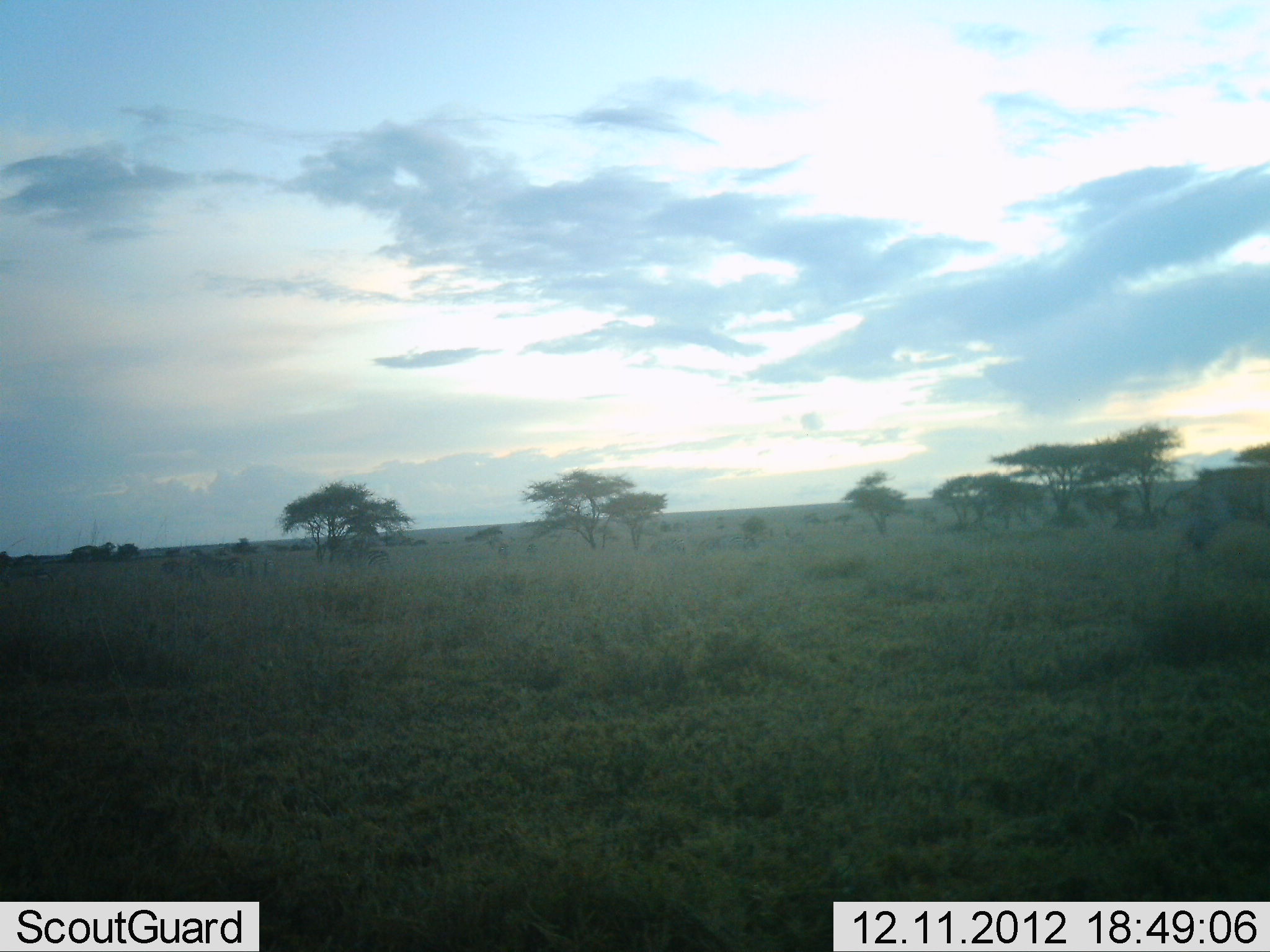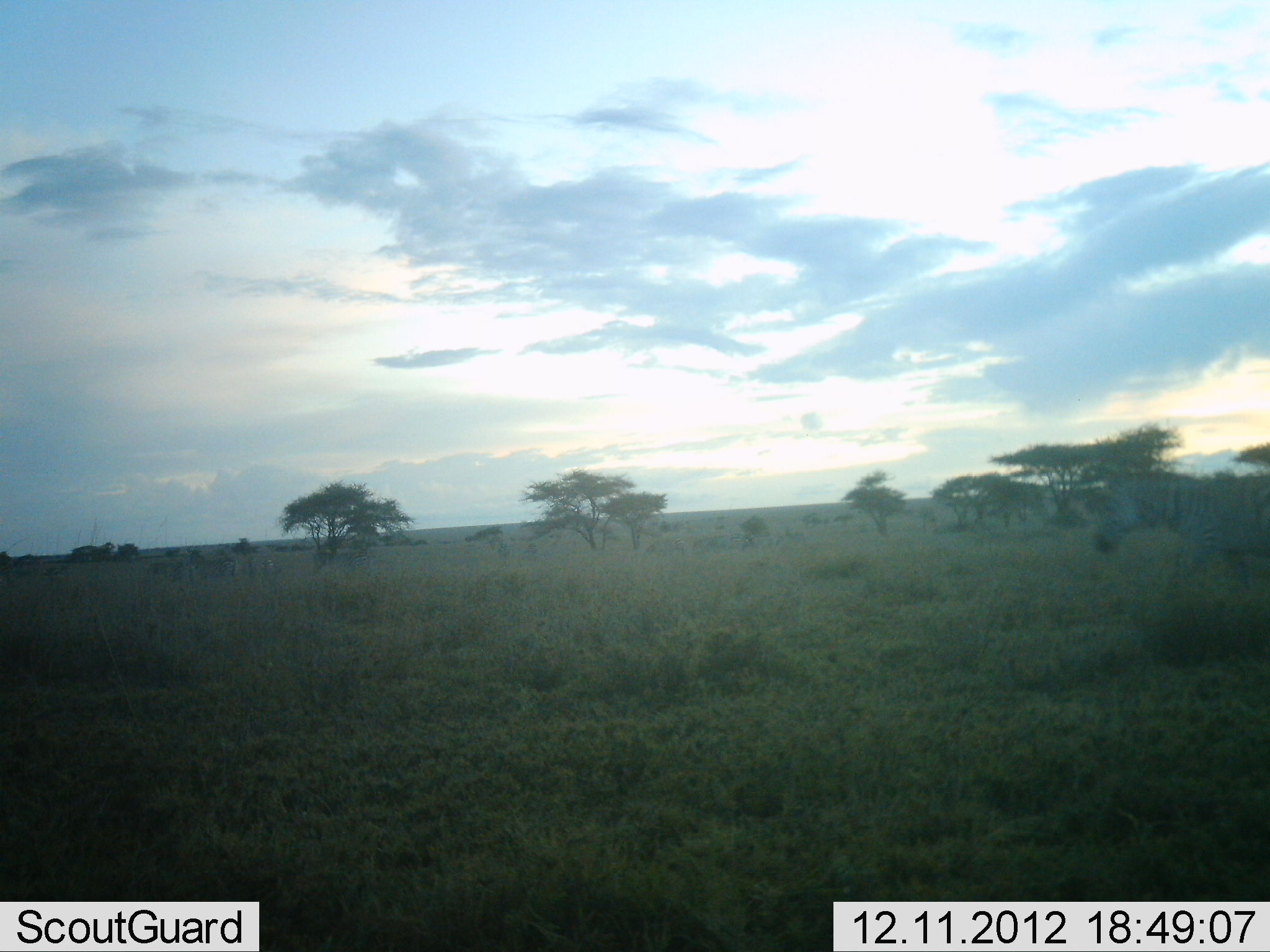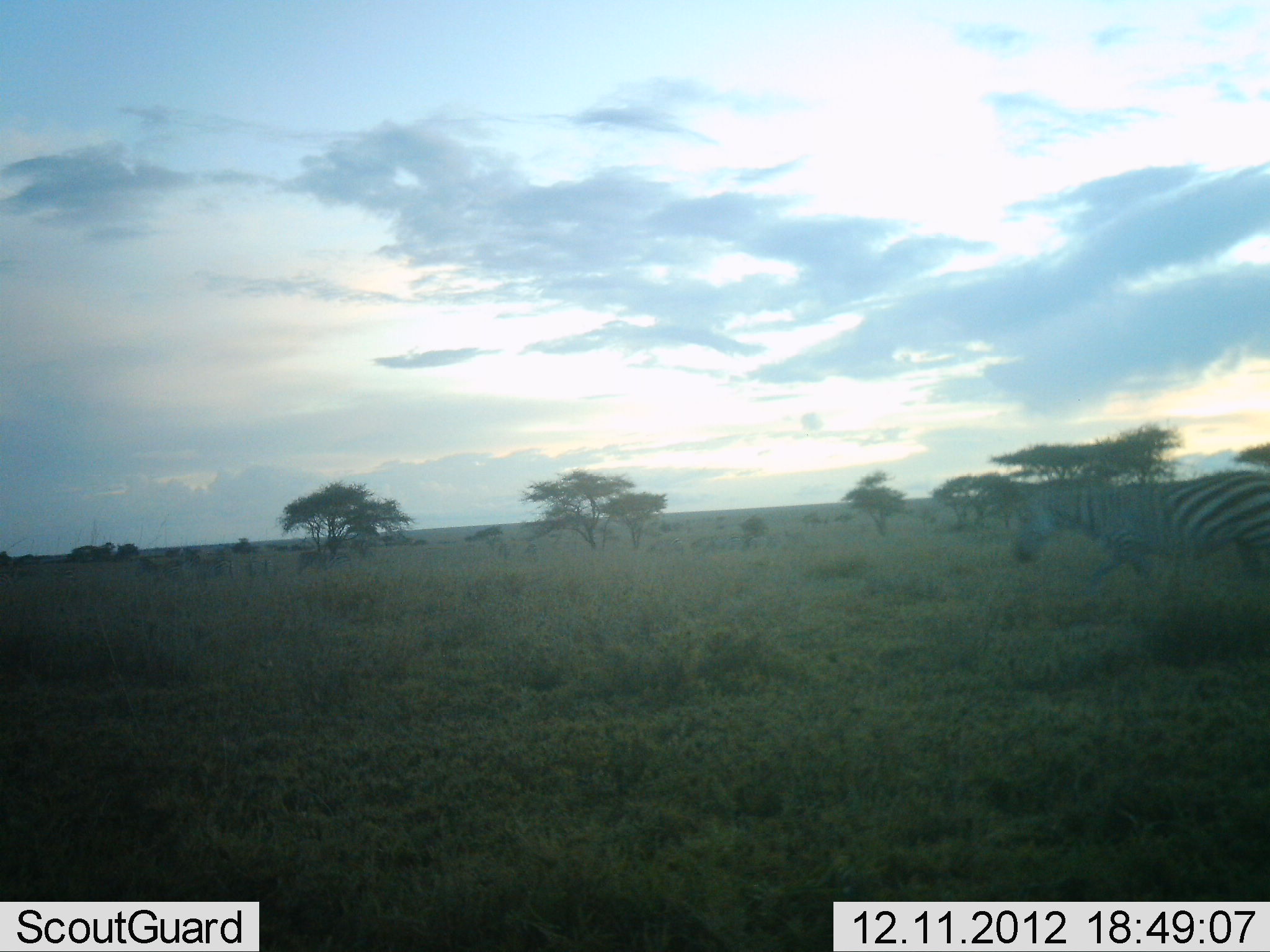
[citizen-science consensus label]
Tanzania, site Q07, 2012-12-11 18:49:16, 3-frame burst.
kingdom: Animalia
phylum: Chordata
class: Mammalia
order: Perissodactyla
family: Equidae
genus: Equus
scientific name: Equus quagga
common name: plains zebra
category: zebra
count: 1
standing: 12%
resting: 0%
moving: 100%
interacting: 0%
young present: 0%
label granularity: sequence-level